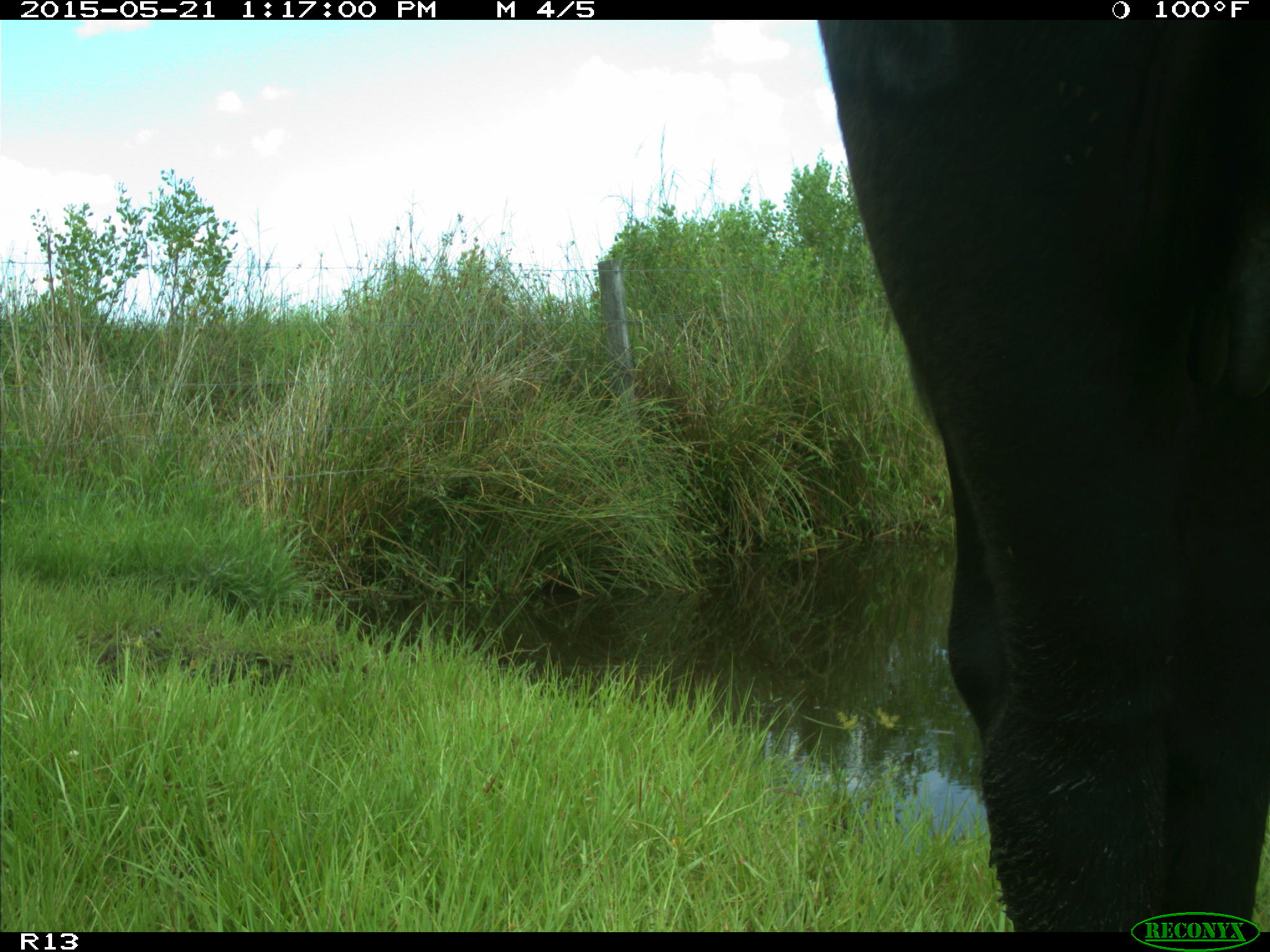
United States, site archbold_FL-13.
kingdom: Animalia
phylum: Chordata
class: Mammalia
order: Artiodactyla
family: Bovidae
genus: Bos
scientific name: Bos taurus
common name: domestic cow